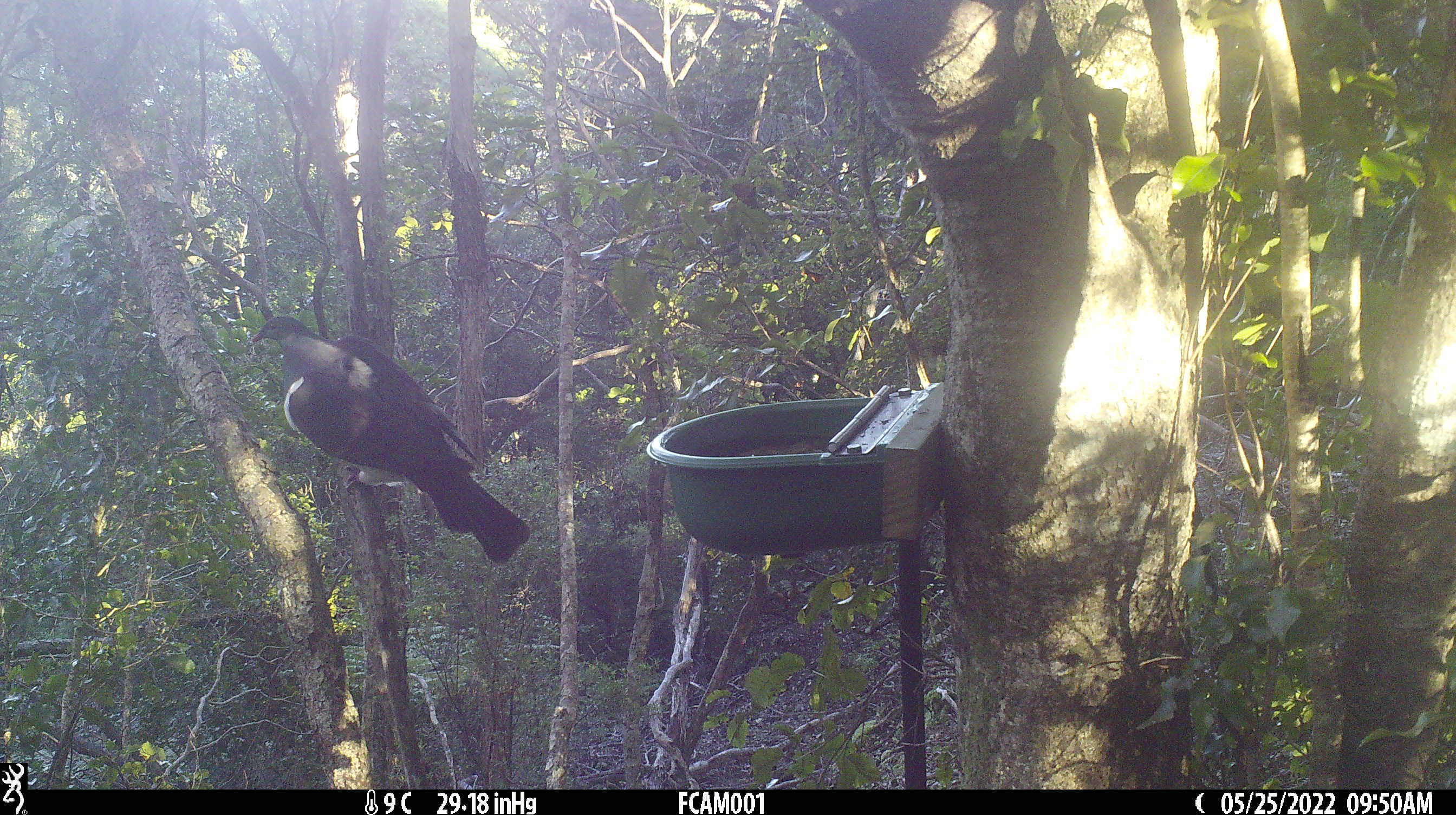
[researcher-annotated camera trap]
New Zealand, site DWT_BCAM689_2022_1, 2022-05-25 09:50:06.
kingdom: Animalia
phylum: Chordata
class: Aves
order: Columbiformes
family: Columbidae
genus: Hemiphaga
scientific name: Hemiphaga novaeseelandiae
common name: new zealand pigeon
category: kereru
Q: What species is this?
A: Kereru (new zealand pigeon) (Hemiphaga novaeseelandiae).